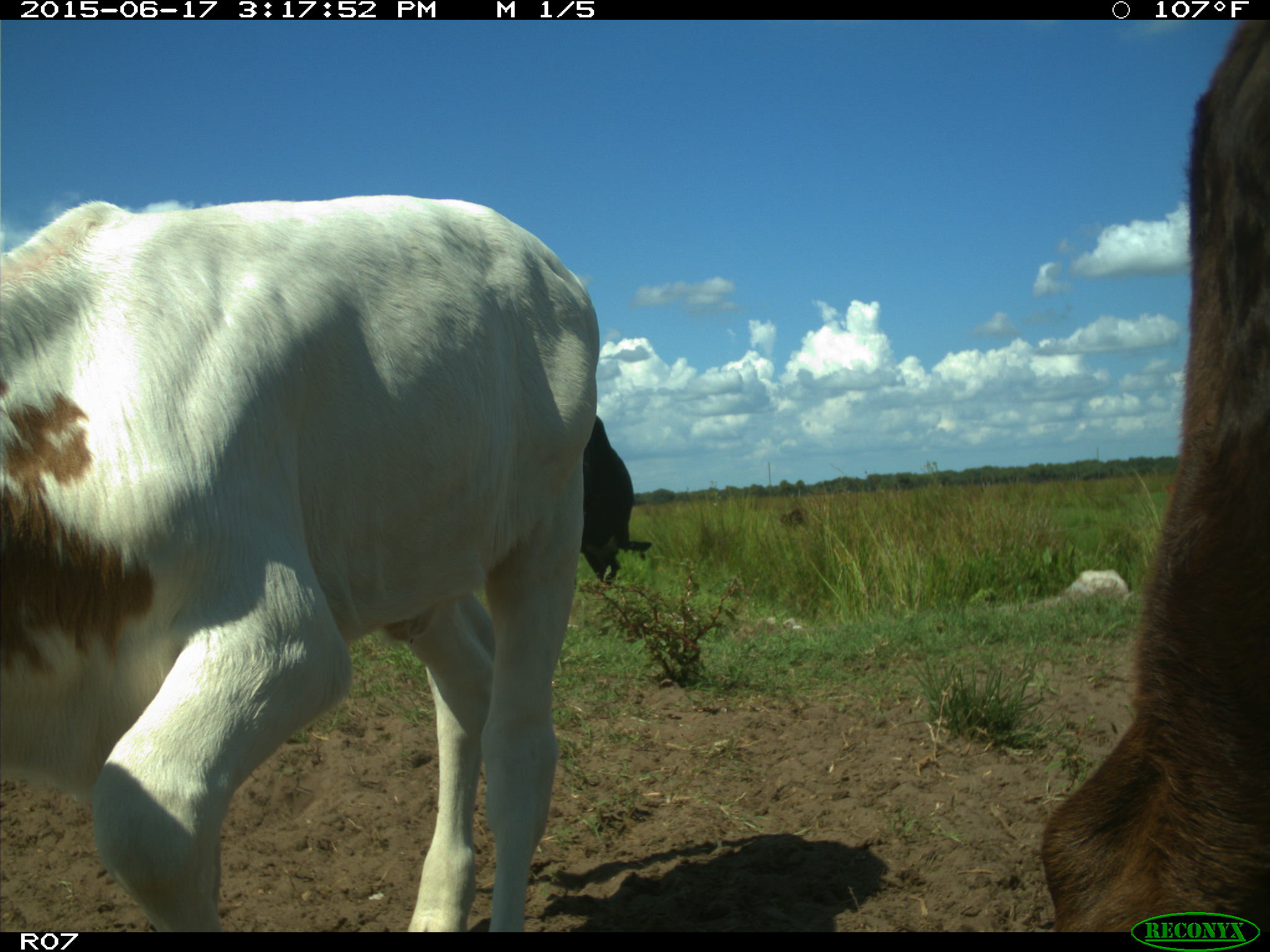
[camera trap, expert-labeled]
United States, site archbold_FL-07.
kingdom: Animalia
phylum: Chordata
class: Mammalia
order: Artiodactyla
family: Bovidae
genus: Bos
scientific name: Bos taurus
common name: domestic cow